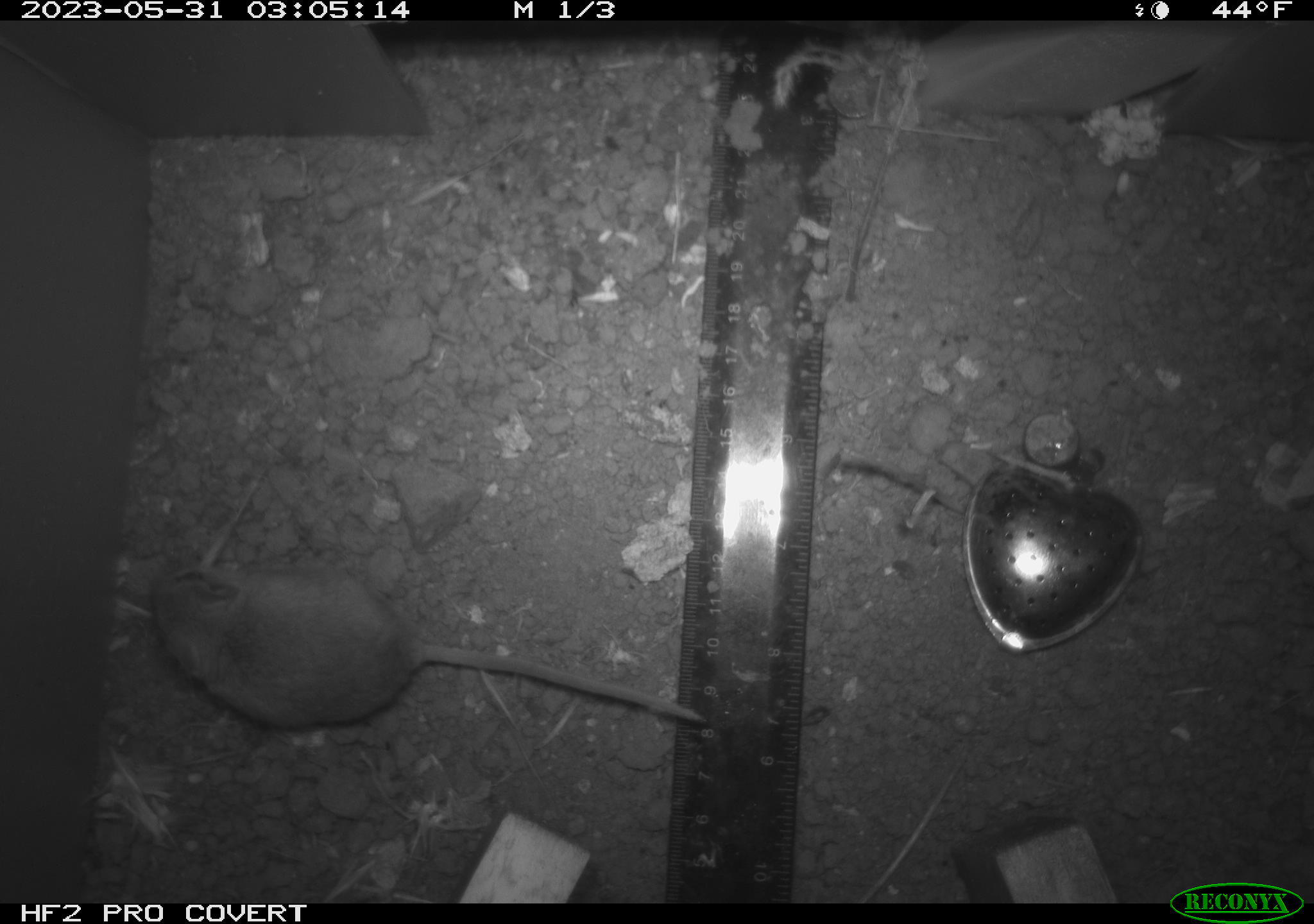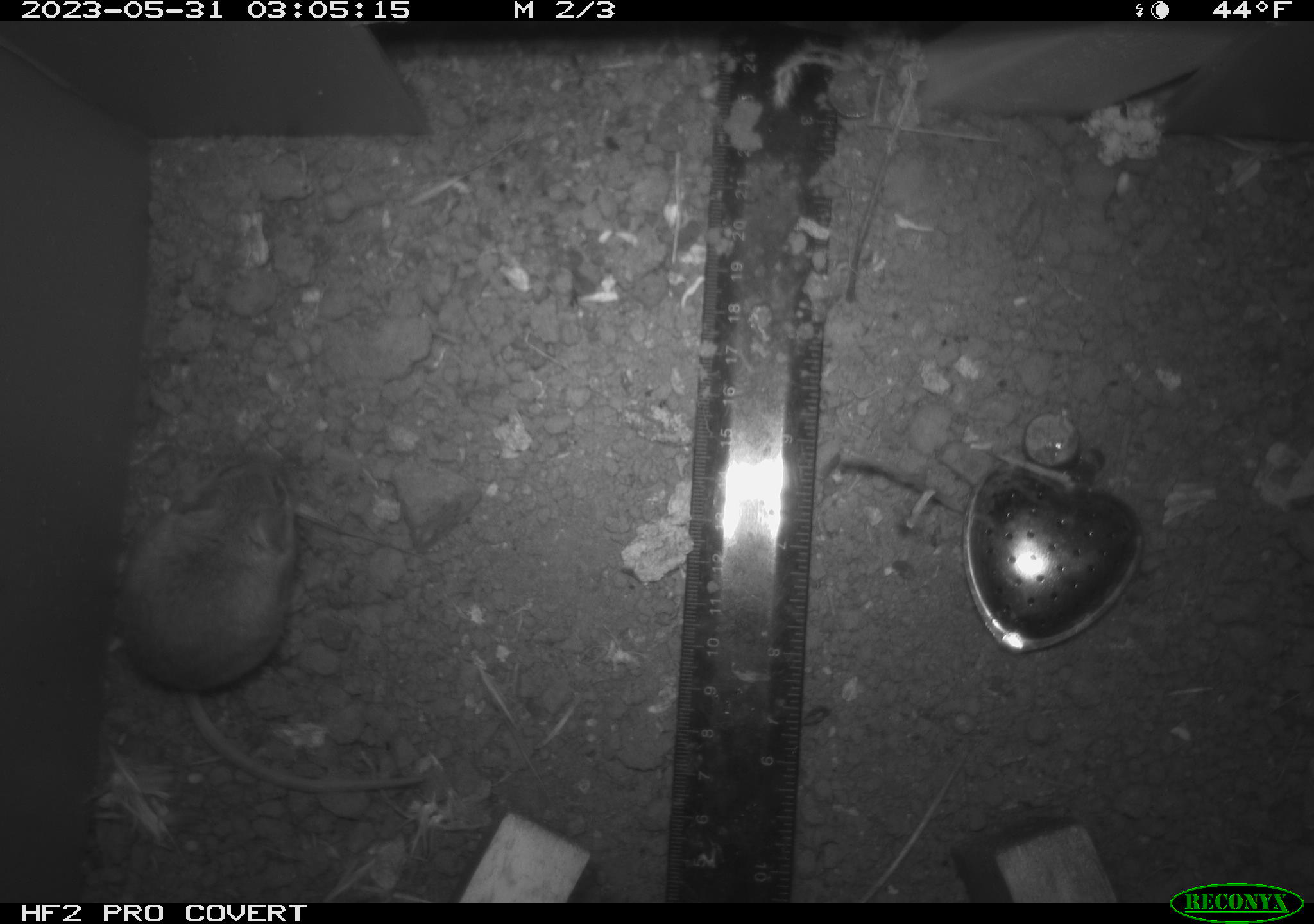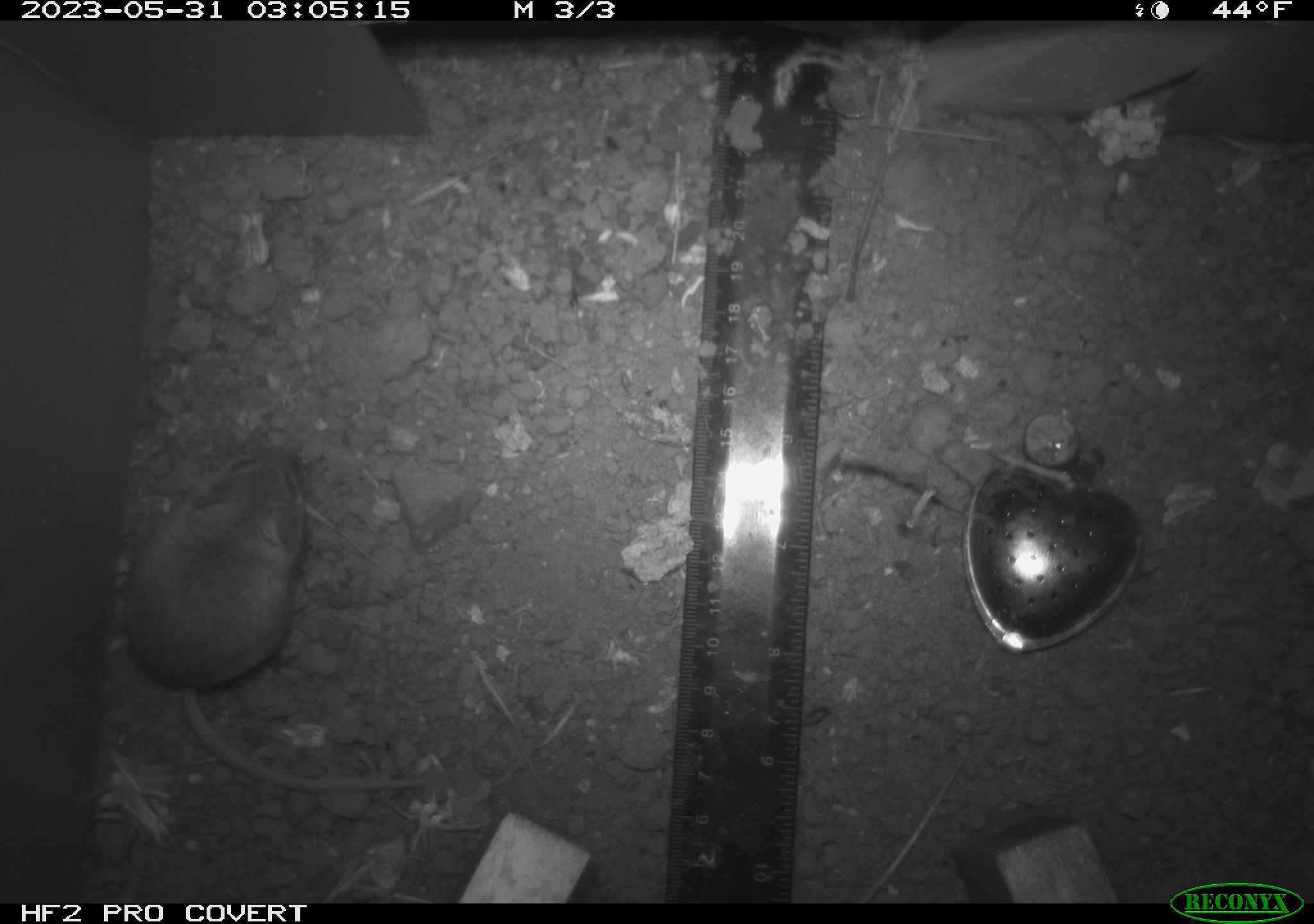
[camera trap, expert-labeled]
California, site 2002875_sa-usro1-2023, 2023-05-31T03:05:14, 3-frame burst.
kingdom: Animalia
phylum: Chordata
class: Mammalia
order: Rodentia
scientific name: Rodentia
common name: mouse species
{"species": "mouse species (Rodentia)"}